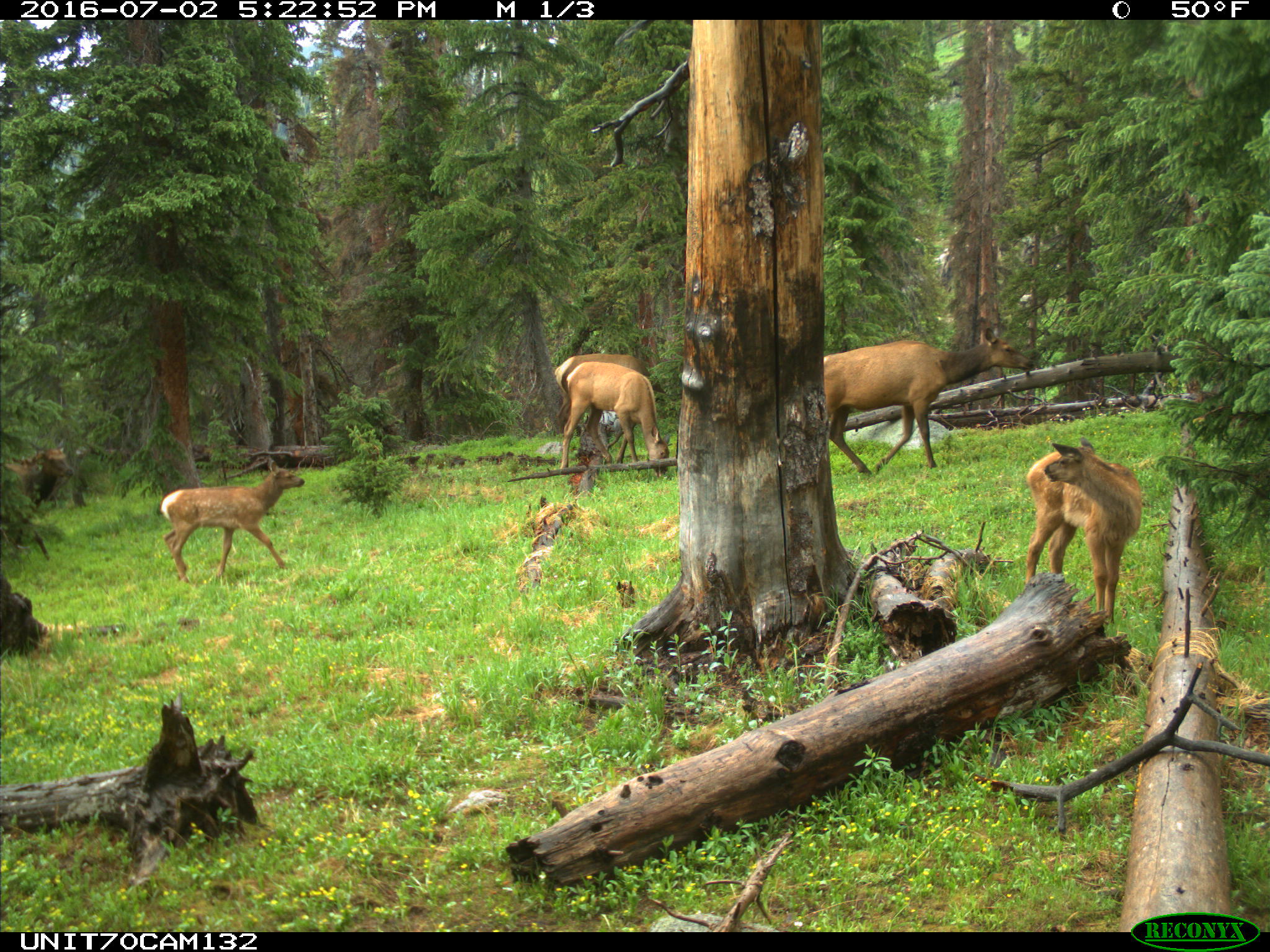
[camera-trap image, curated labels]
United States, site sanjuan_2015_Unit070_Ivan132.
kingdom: Animalia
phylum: Chordata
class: Mammalia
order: Artiodactyla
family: Cervidae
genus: Cervus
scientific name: Cervus elaphus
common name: red deer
Cervus elaphus (red deer).